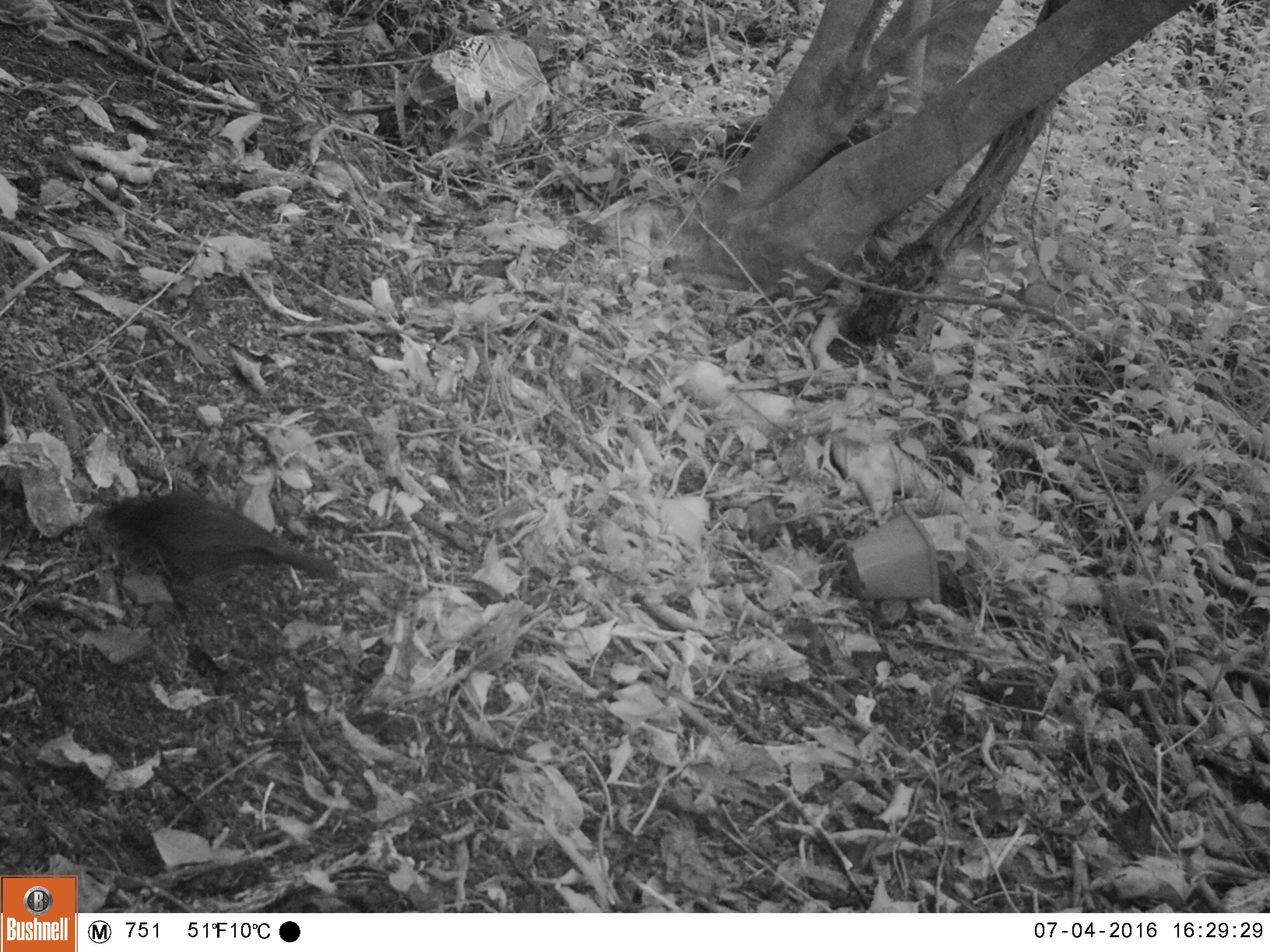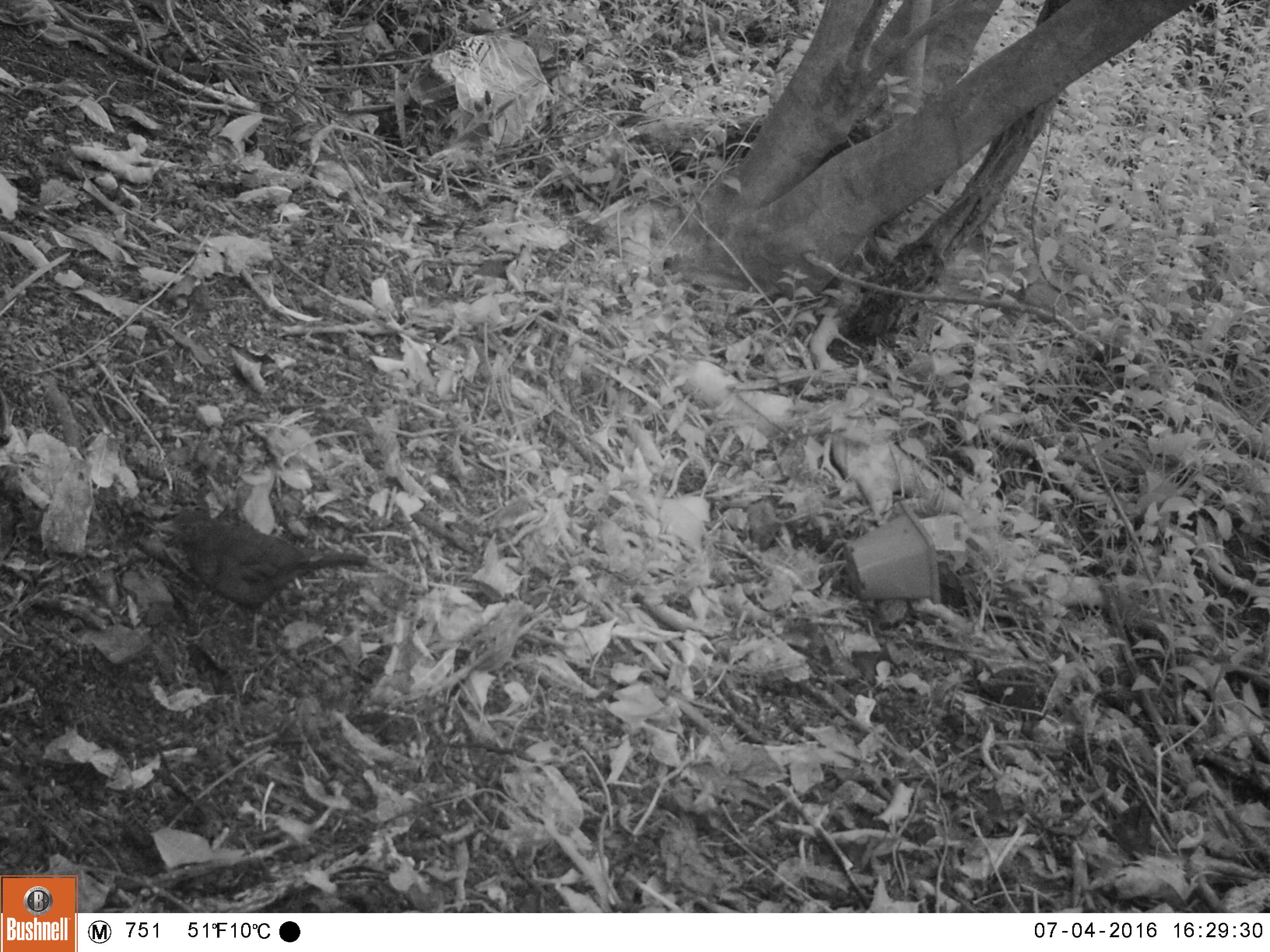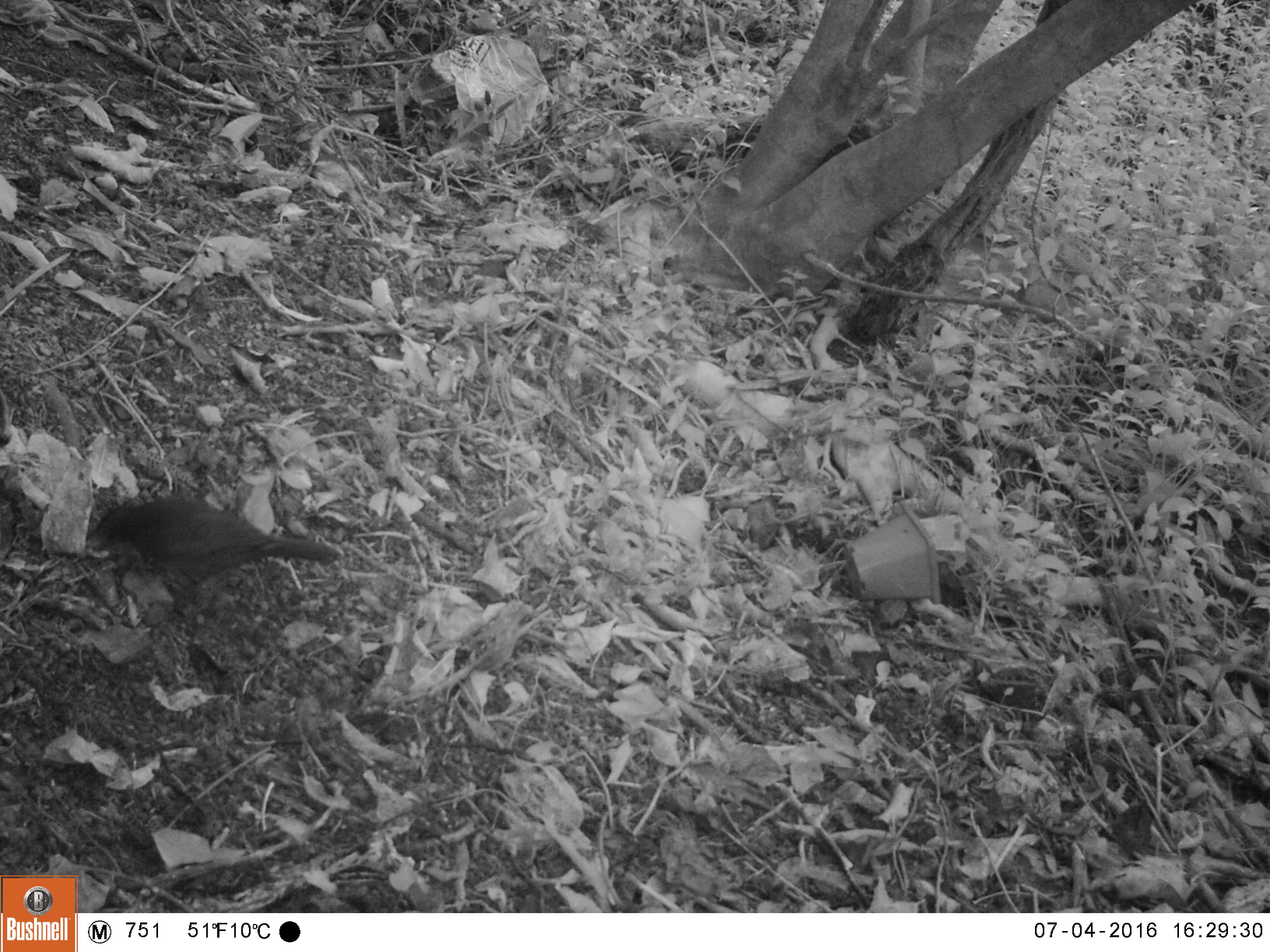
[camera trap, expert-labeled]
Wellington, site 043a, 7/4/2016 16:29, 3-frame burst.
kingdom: Animalia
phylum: Chordata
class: Aves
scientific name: Aves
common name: bird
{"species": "bird (Aves)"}